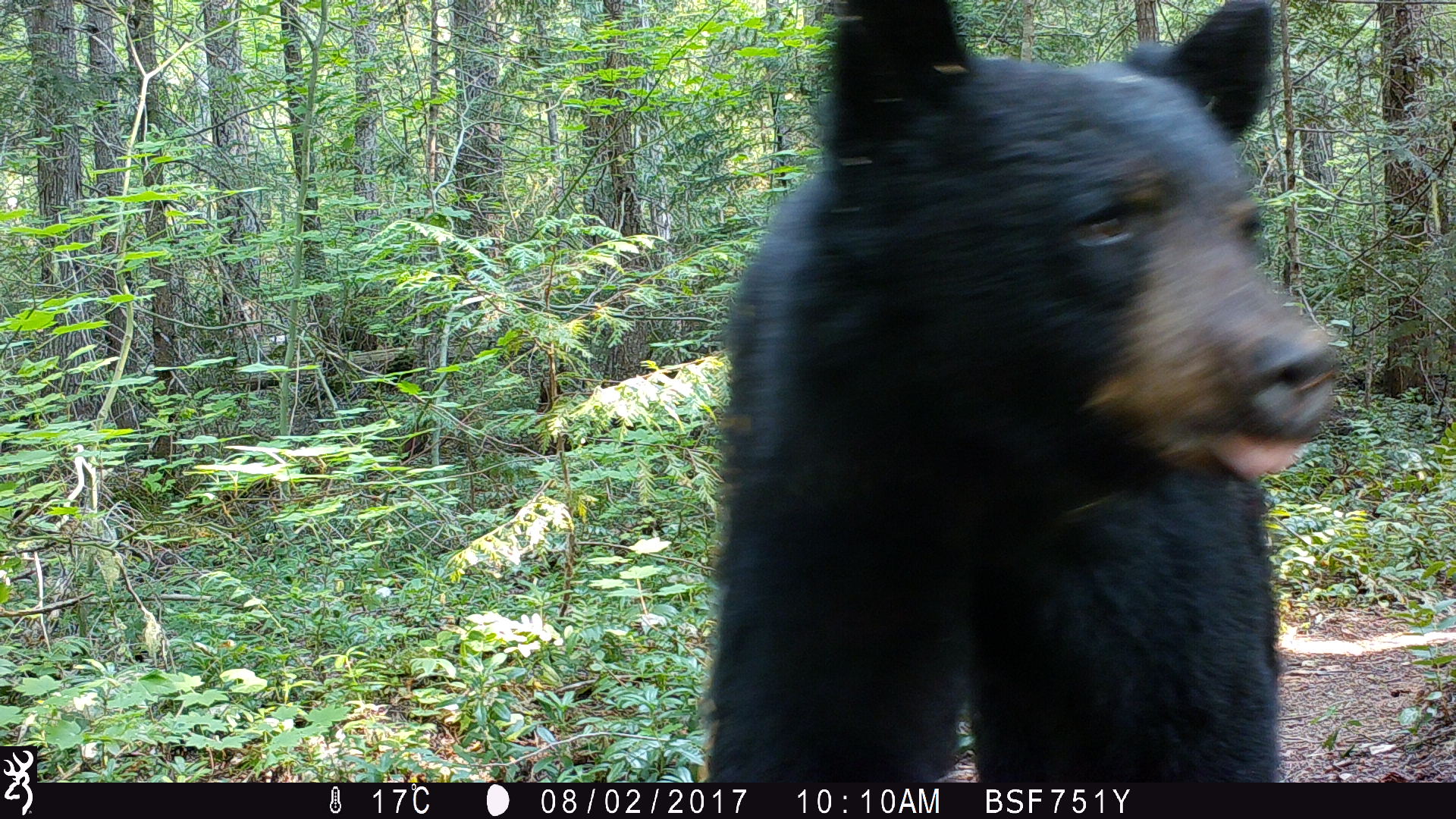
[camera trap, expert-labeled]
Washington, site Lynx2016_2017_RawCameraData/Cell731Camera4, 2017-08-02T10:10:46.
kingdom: Animalia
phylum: Chordata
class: Mammalia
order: Carnivora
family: Ursidae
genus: Ursus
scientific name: Ursus americanus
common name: american black bear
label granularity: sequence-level